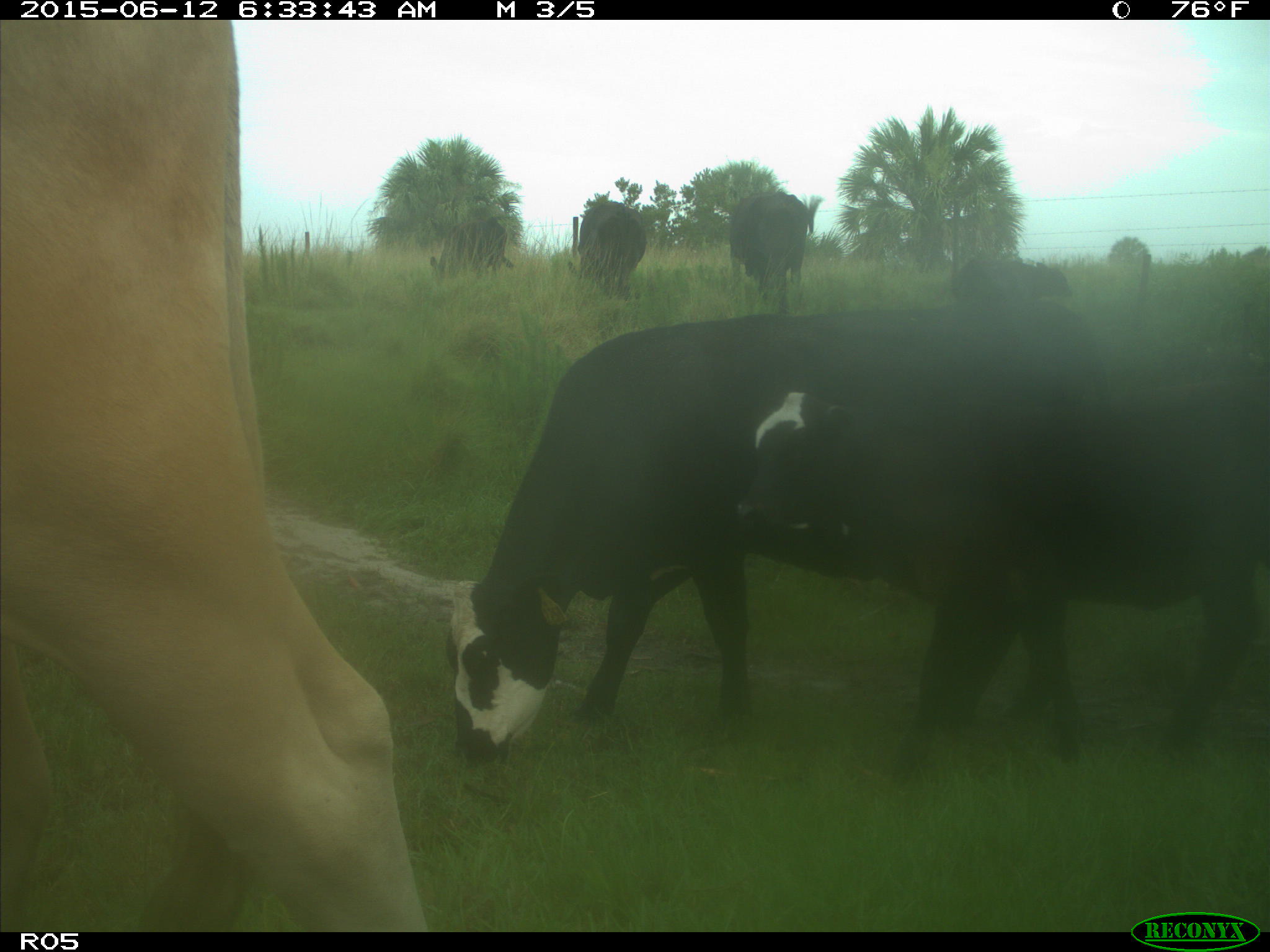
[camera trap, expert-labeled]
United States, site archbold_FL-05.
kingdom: Animalia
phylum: Chordata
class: Mammalia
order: Artiodactyla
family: Bovidae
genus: Bos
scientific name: Bos taurus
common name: domestic cow